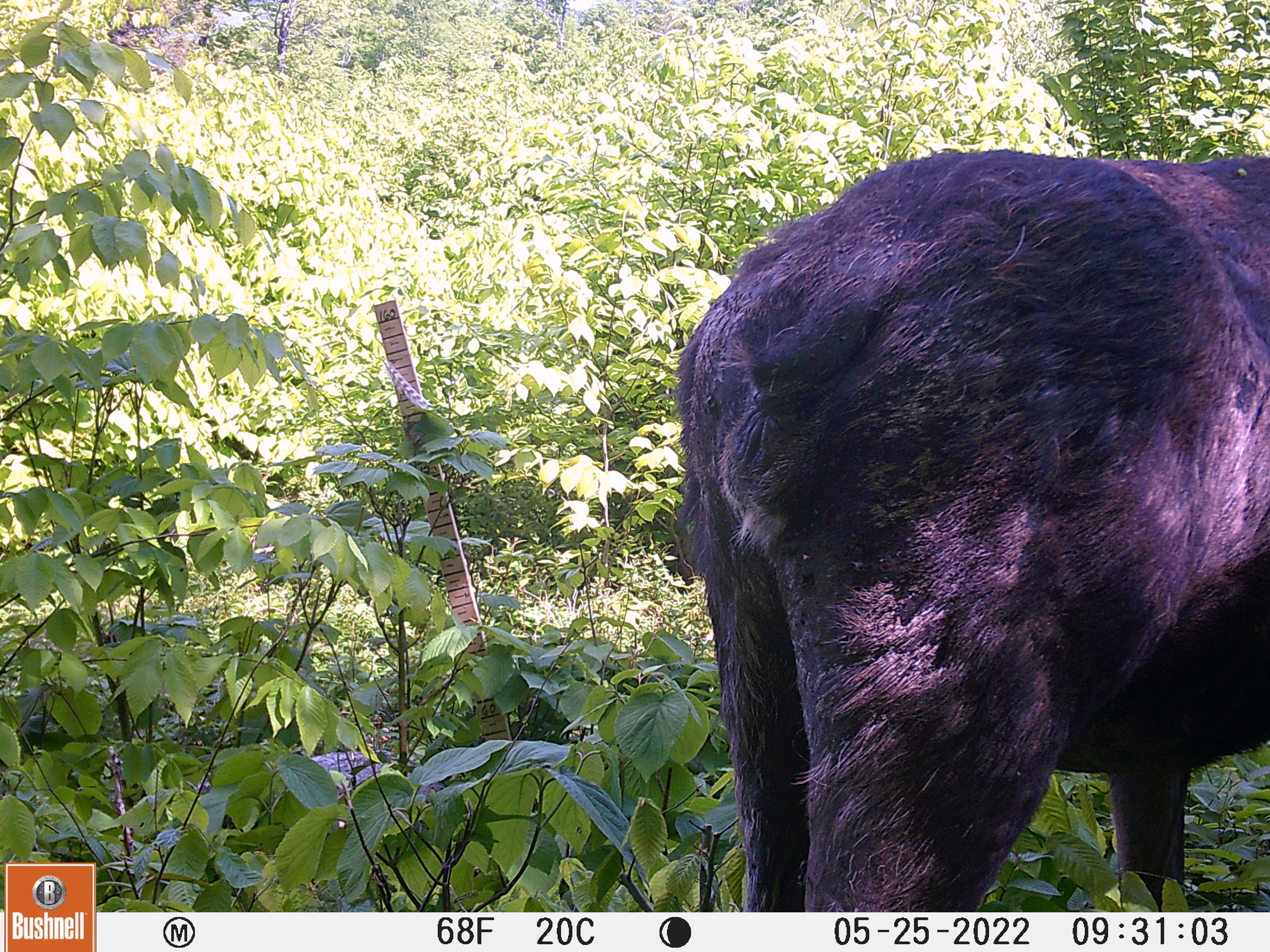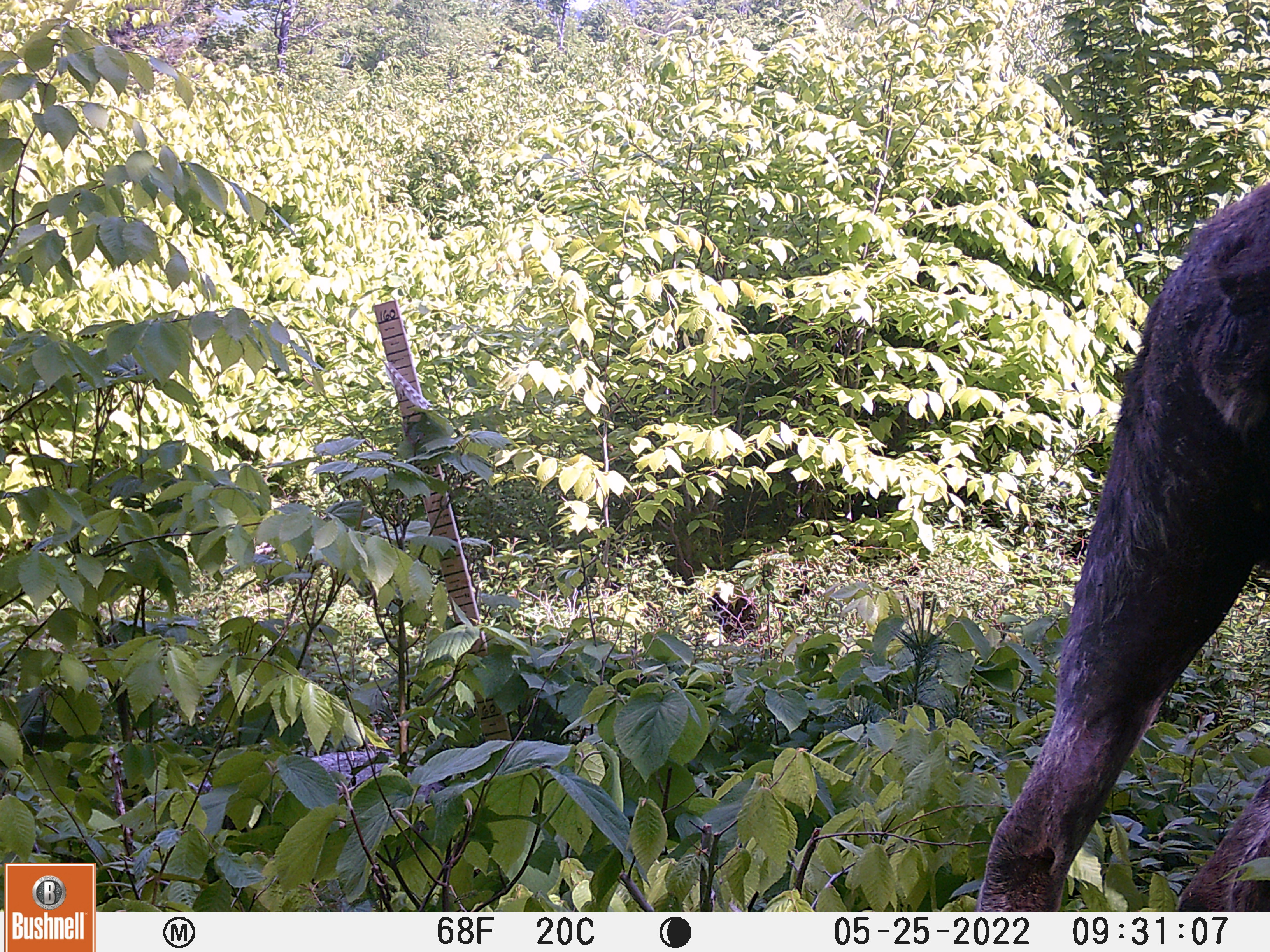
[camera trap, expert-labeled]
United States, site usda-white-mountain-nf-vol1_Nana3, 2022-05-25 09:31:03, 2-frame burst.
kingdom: Animalia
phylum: Chordata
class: Mammalia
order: Artiodactyla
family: Cervidae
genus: Alces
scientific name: Alces alces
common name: moose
Moose (Alces alces).